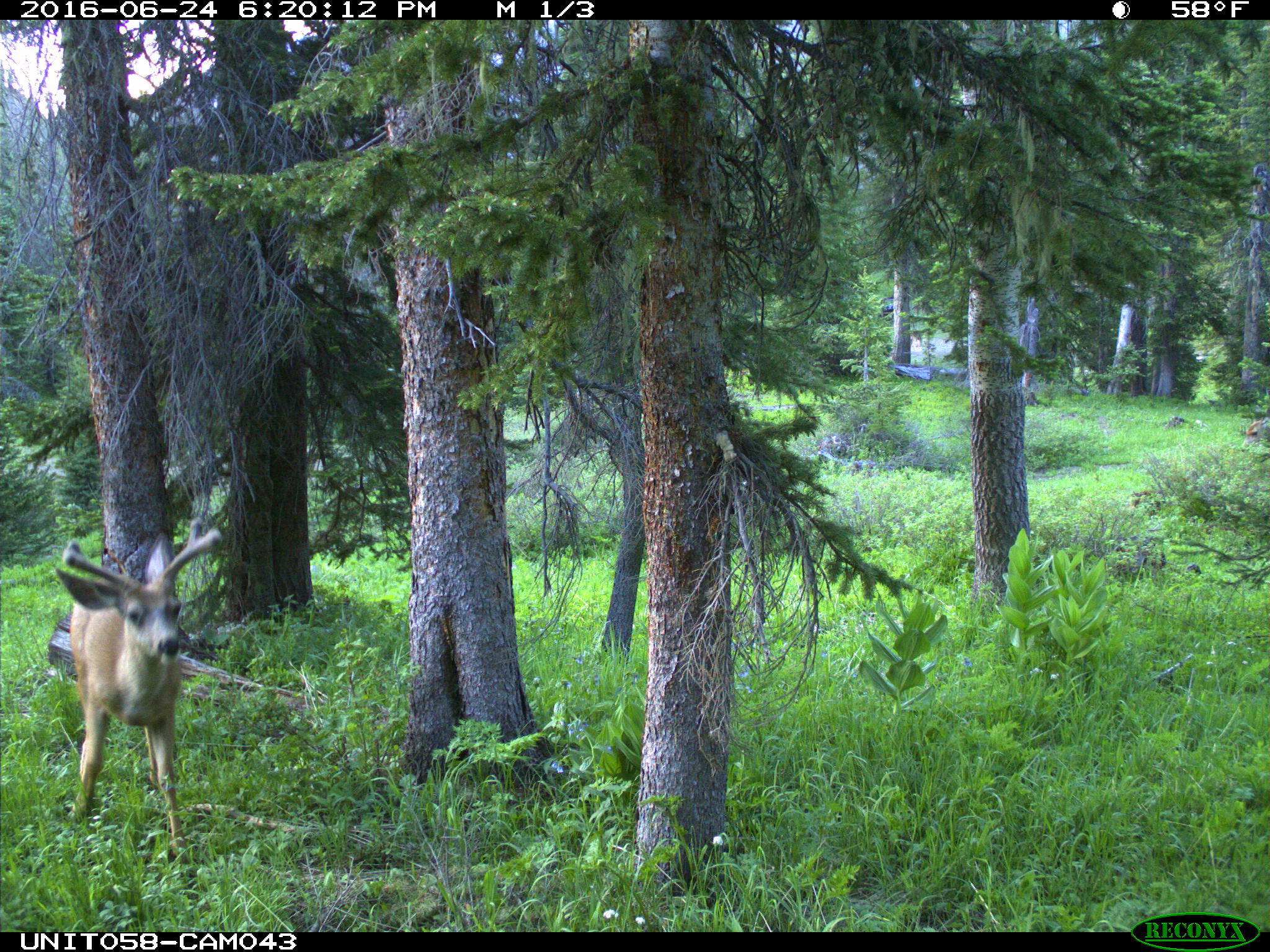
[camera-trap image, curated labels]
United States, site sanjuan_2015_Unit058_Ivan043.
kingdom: Animalia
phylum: Chordata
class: Mammalia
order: Artiodactyla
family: Cervidae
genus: Odocoileus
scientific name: Odocoileus hemionus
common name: mule deer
Odocoileus hemionus (mule deer).